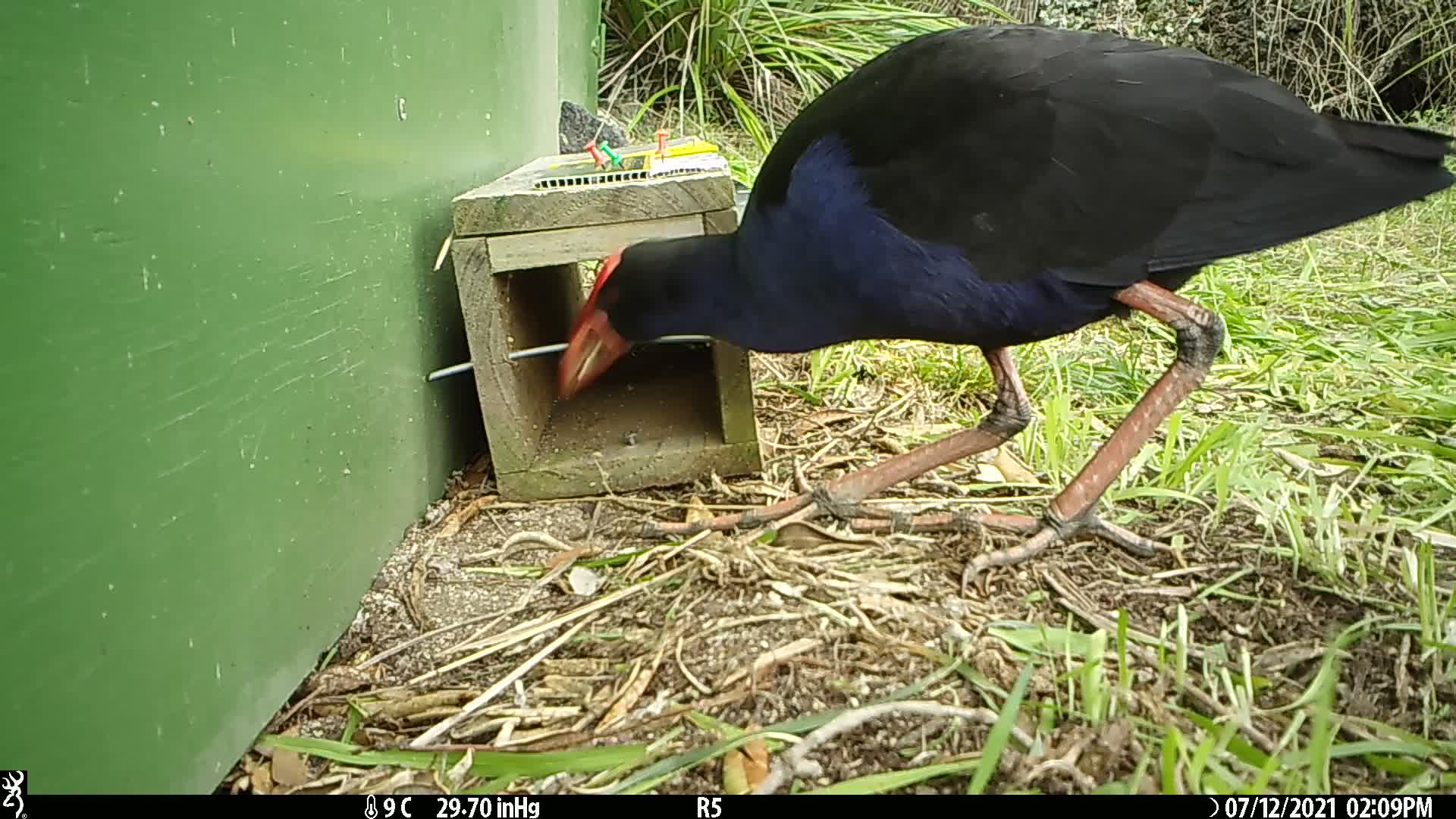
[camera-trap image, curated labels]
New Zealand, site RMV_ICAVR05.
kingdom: Animalia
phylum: Chordata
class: Aves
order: Gruiformes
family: Rallidae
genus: Porphyrio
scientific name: Porphyrio melanotus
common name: australasian swamphen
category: pukeko